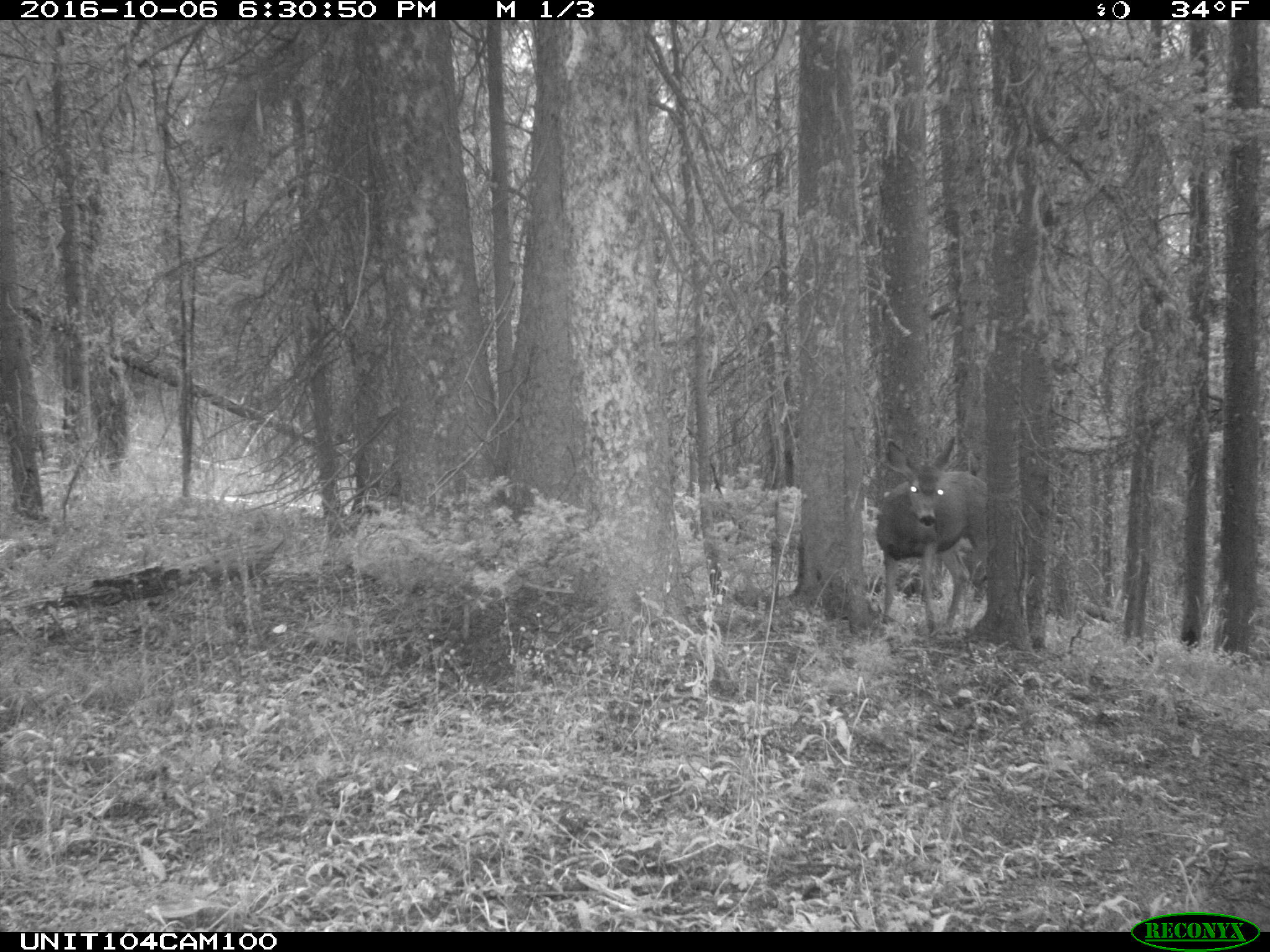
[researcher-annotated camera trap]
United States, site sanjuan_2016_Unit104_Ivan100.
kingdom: Animalia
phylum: Chordata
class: Mammalia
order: Artiodactyla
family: Cervidae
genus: Odocoileus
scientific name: Odocoileus hemionus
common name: mule deer